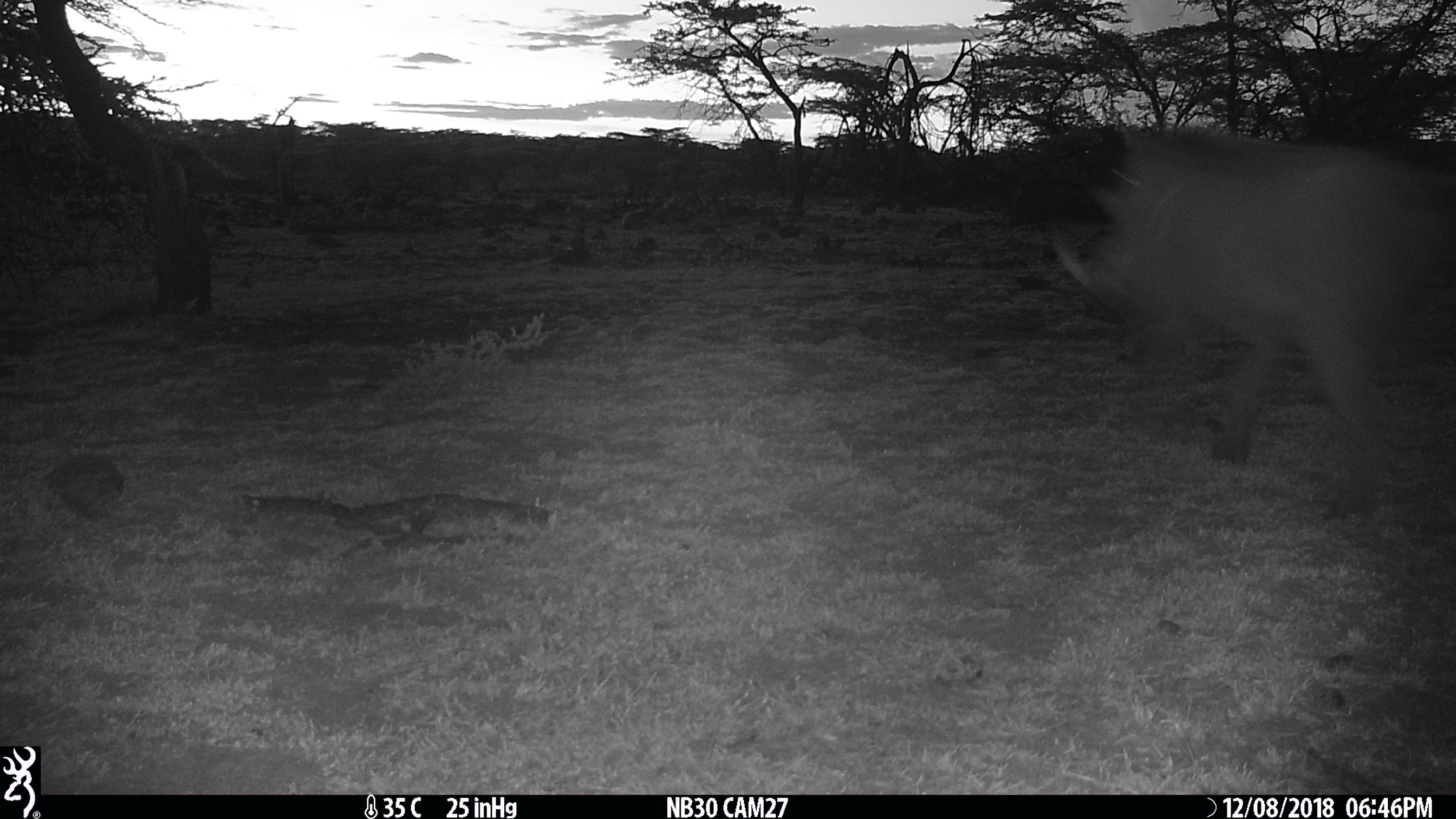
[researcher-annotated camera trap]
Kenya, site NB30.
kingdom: Animalia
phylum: Chordata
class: Mammalia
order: Artiodactyla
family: Suidae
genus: Phacochoerus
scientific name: Phacochoerus africanus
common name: common warthog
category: warthog